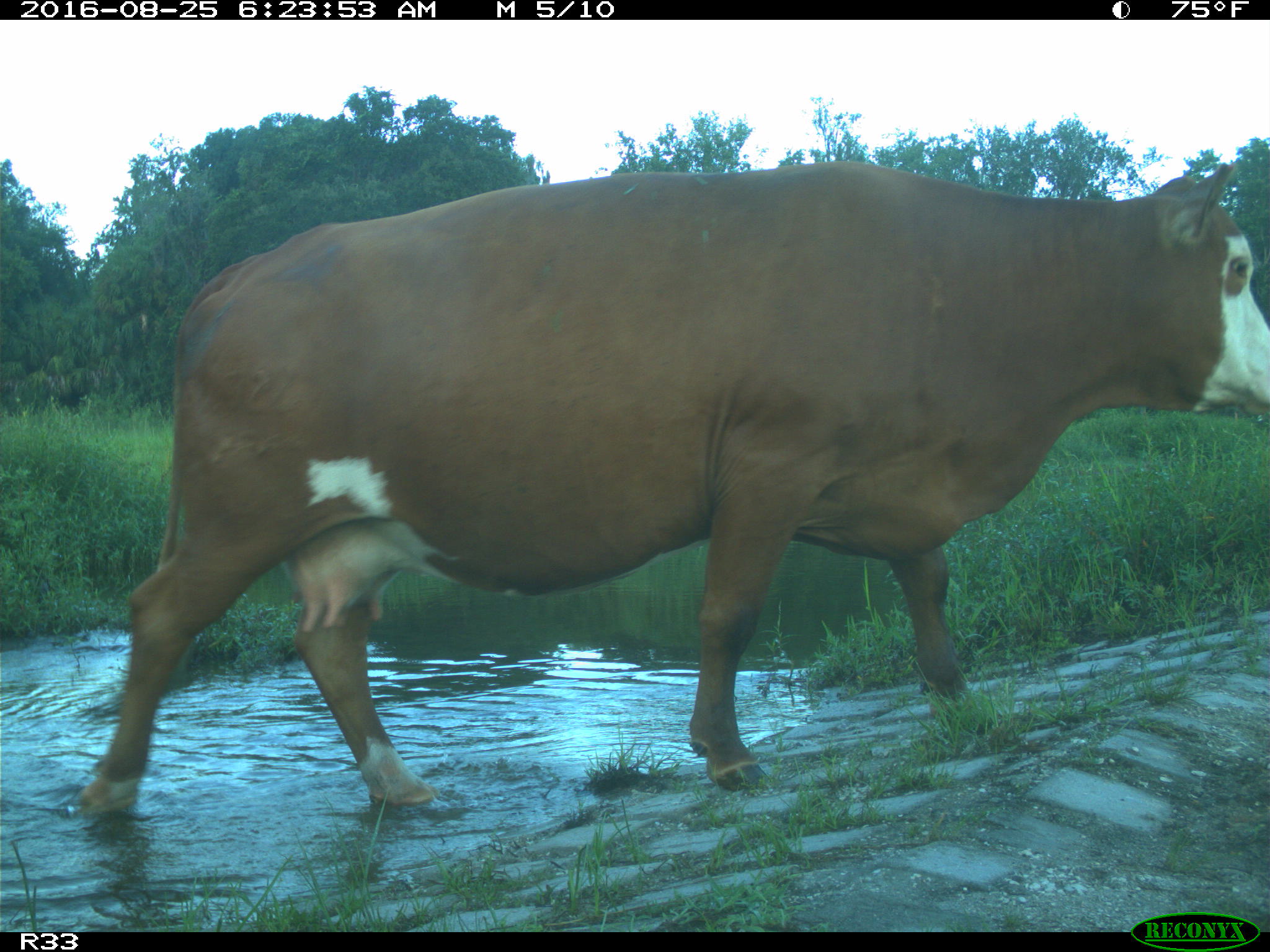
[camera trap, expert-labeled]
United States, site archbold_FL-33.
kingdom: Animalia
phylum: Chordata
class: Mammalia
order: Artiodactyla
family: Bovidae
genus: Bos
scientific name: Bos taurus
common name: domestic cow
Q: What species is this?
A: Bos taurus (domestic cow).